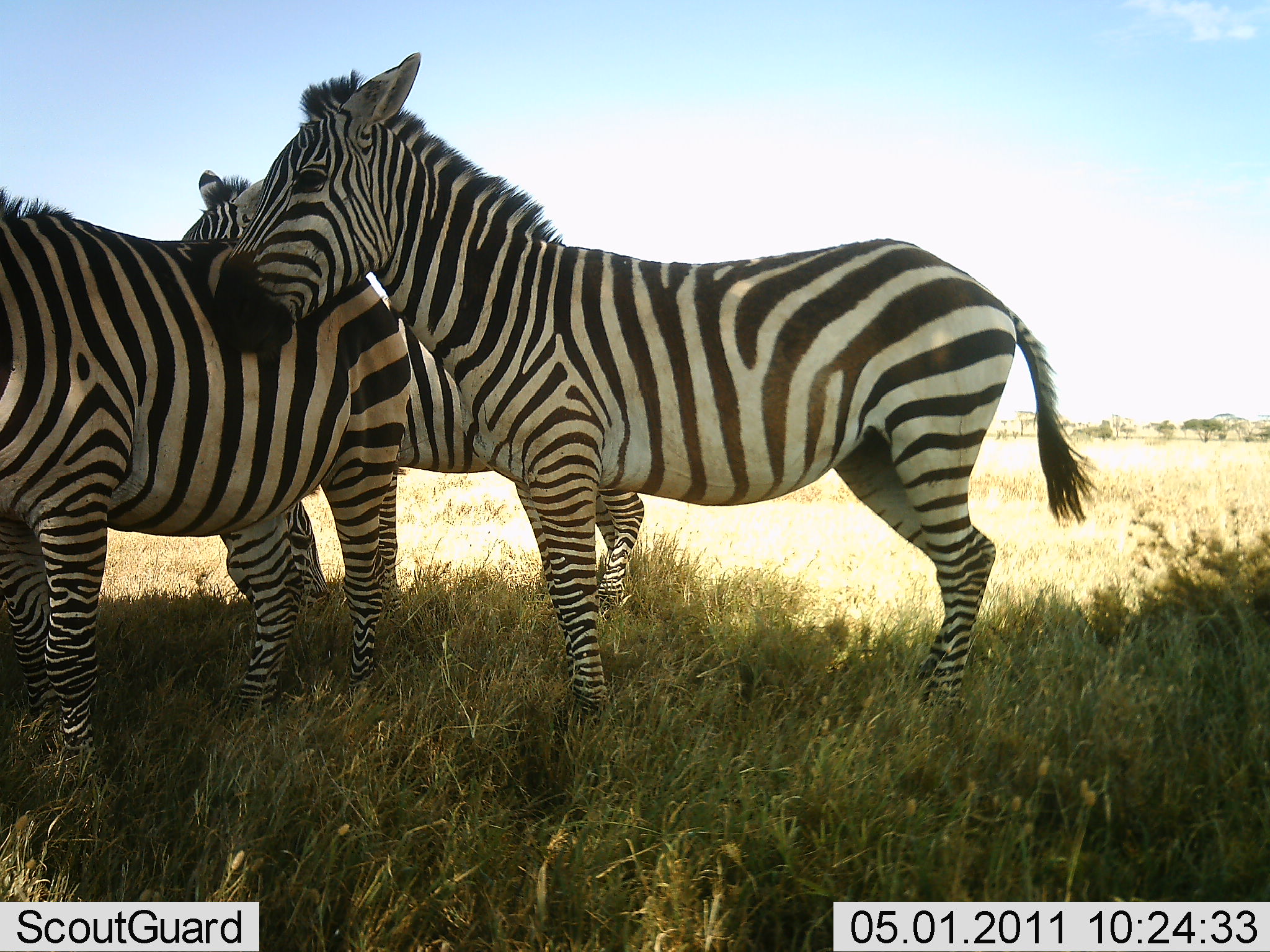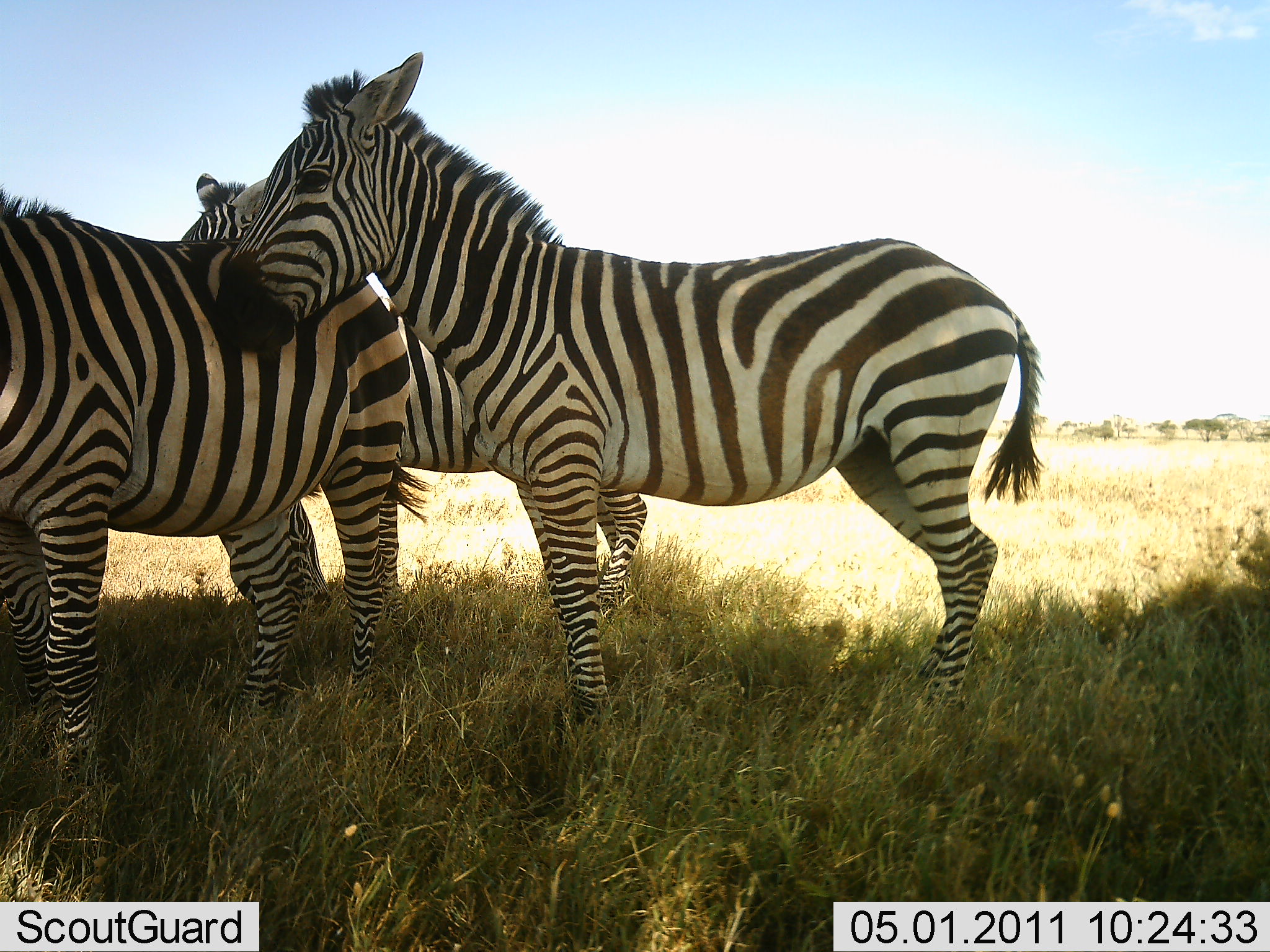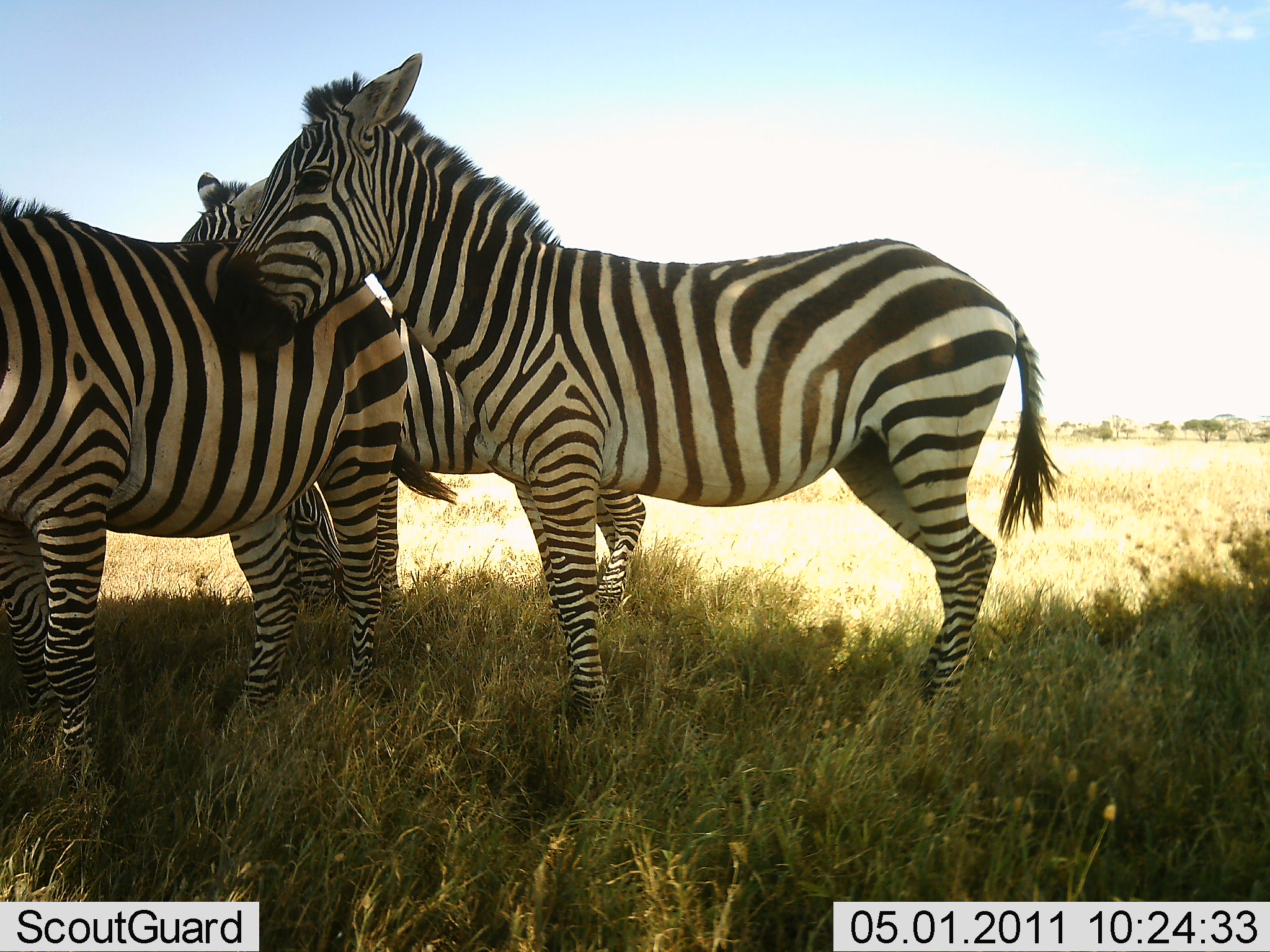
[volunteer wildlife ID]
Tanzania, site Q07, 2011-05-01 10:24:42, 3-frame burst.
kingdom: Animalia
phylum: Chordata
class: Mammalia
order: Perissodactyla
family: Equidae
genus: Equus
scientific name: Equus quagga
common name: plains zebra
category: zebra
Zebra (plains zebra) (Equus quagga), count 3. Behavior (volunteer vote fractions): standing 100%, resting 9%, moving 0%, interacting 18%. Young present (vote fraction): 0%. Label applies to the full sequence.